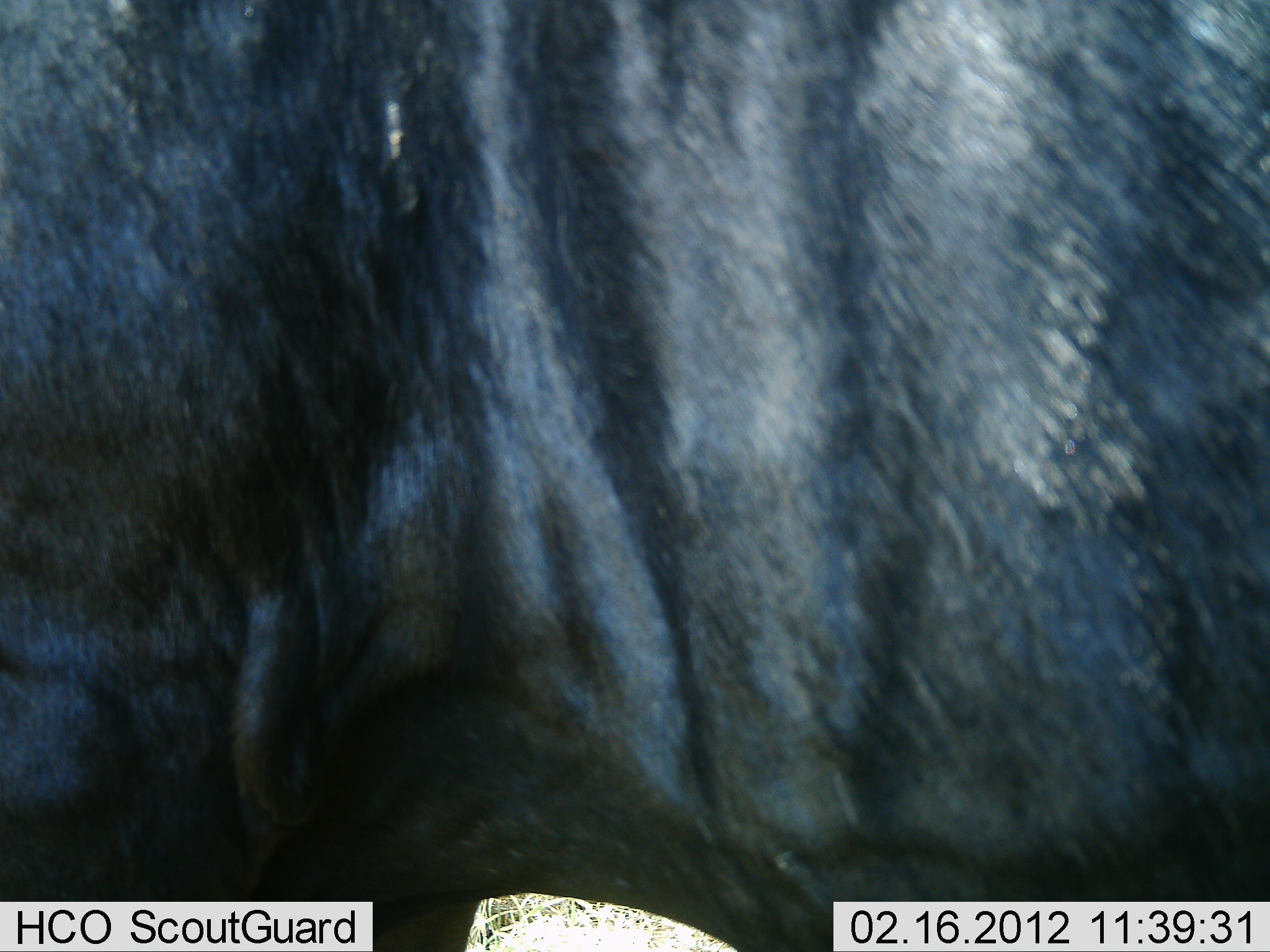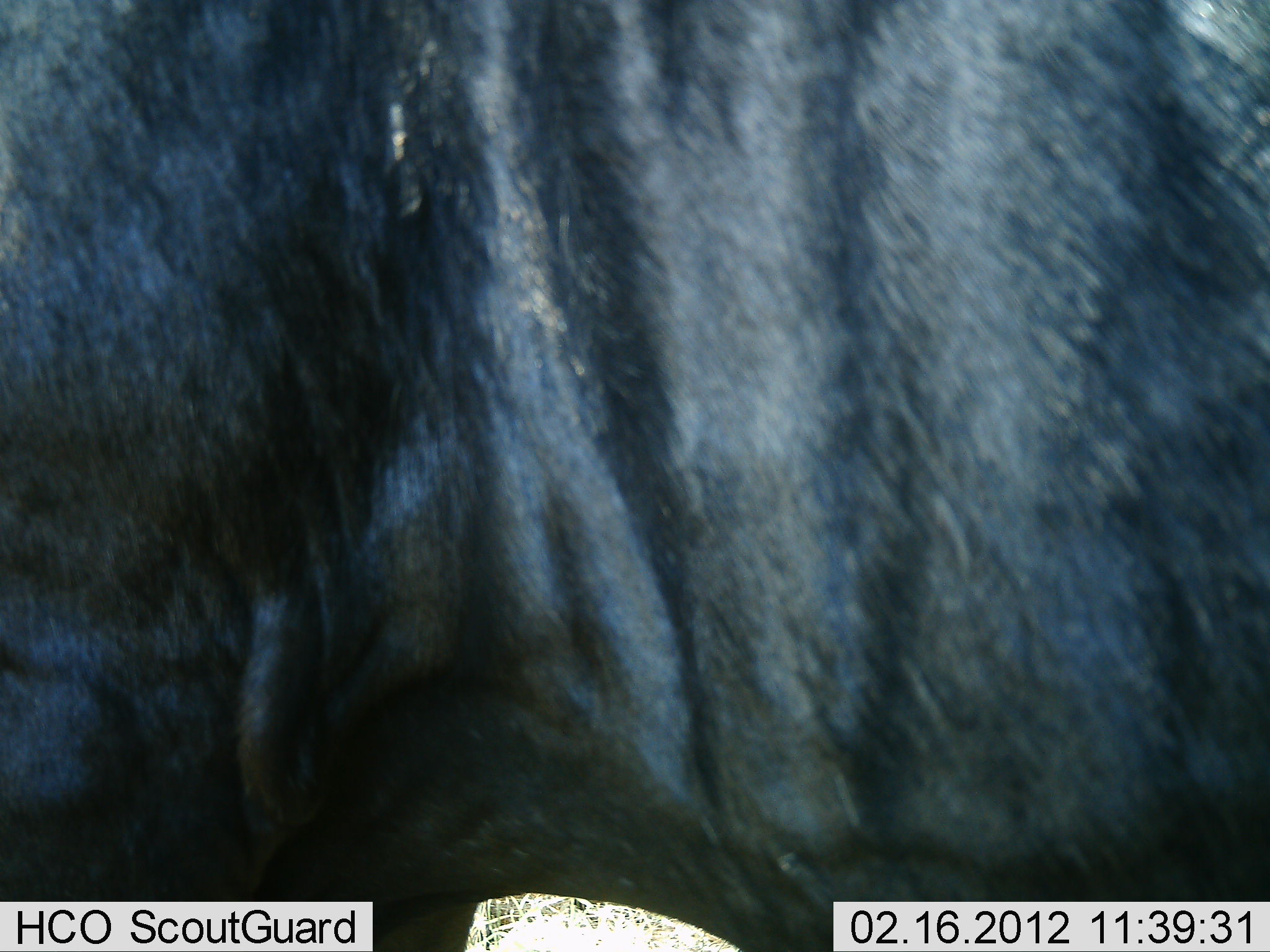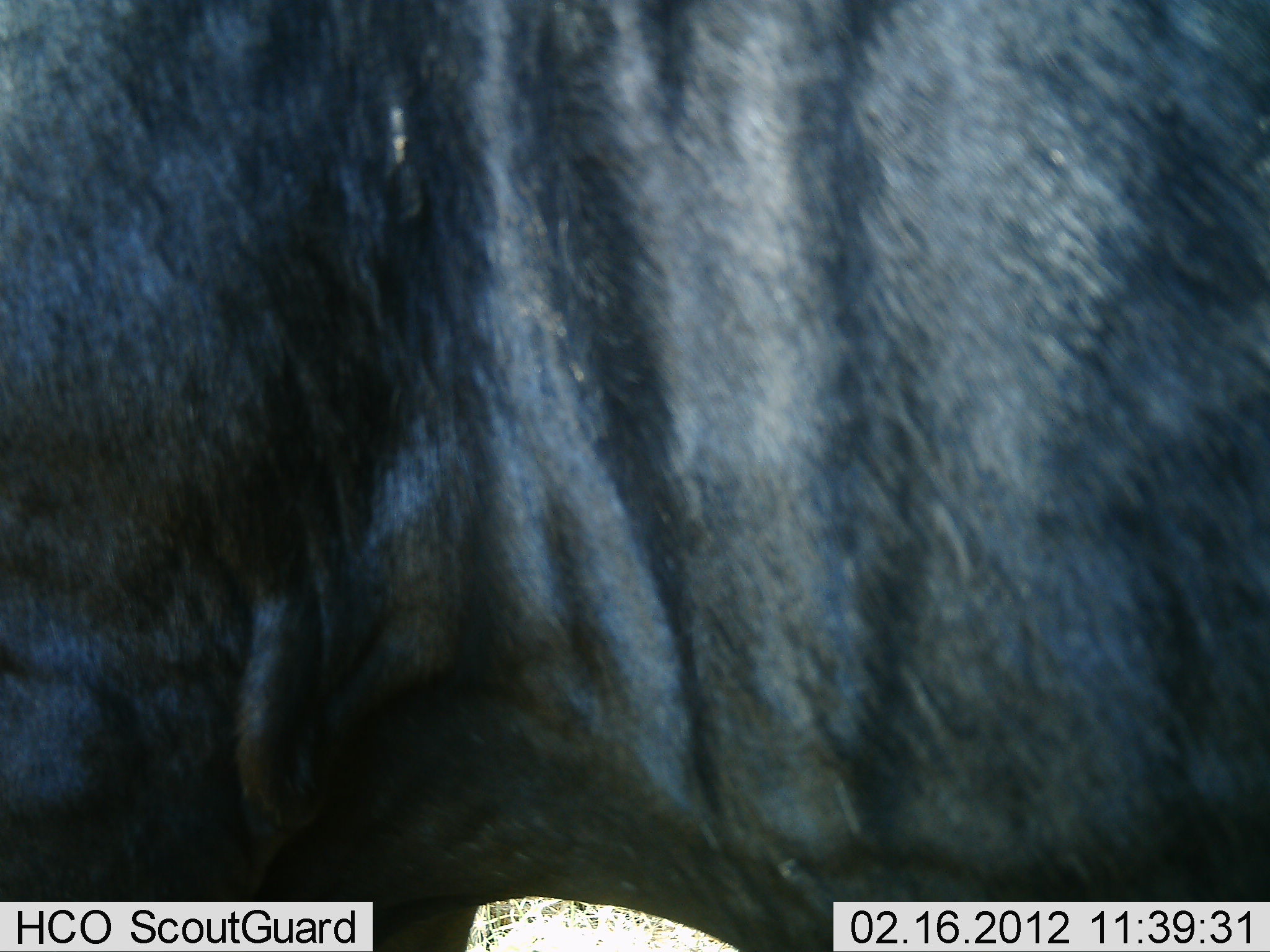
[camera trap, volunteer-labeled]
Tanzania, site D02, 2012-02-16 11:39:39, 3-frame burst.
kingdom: Animalia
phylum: Chordata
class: Mammalia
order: Artiodactyla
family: Bovidae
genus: Connochaetes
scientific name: Connochaetes taurinus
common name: blue wildebeest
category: wildebeest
Wildebeest (blue wildebeest) (Connochaetes taurinus), count 1. Behavior (volunteer vote fractions): standing 96%, resting 4%, moving 0%, interacting 0%. Young present (vote fraction): 0%. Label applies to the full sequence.